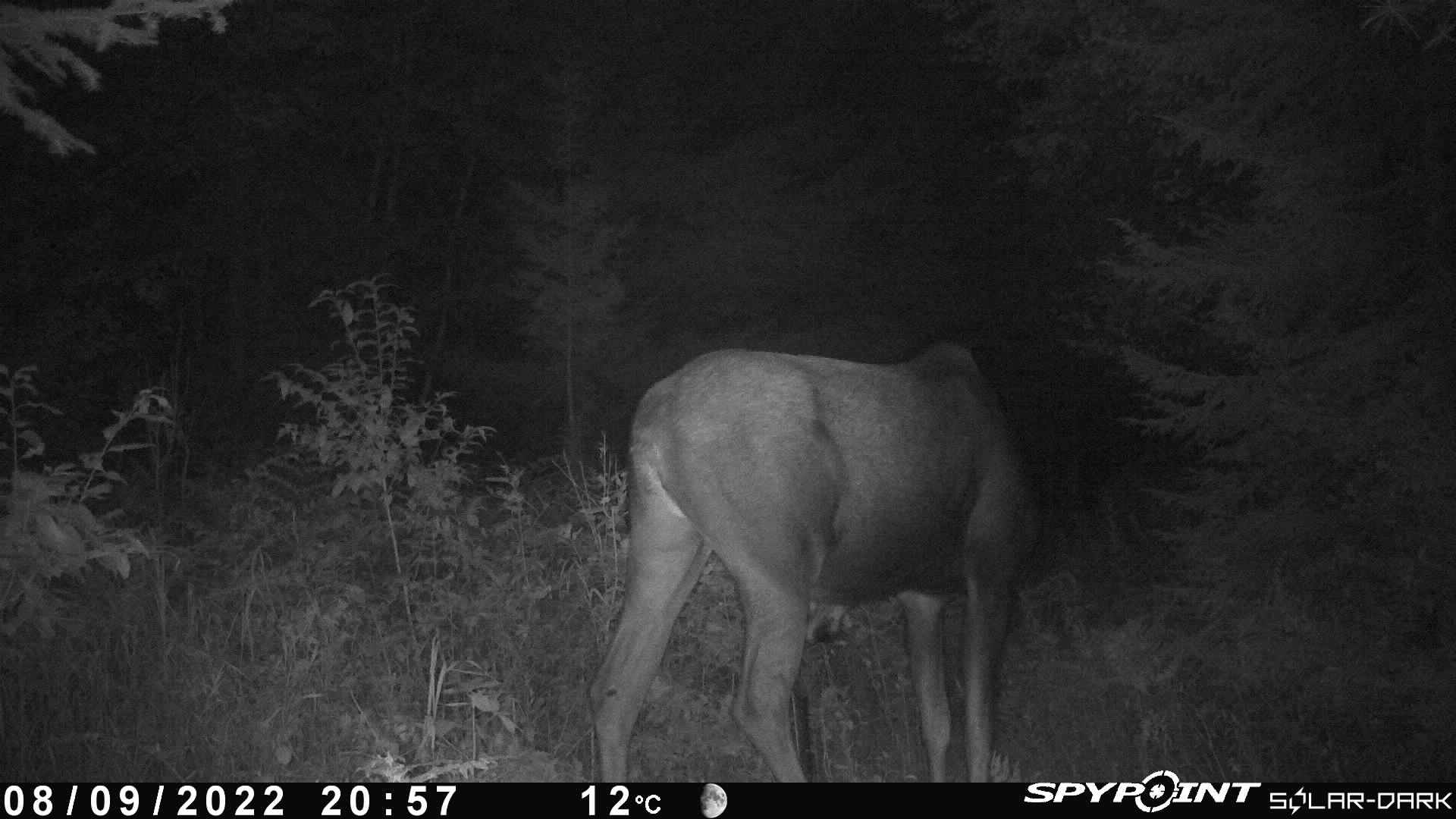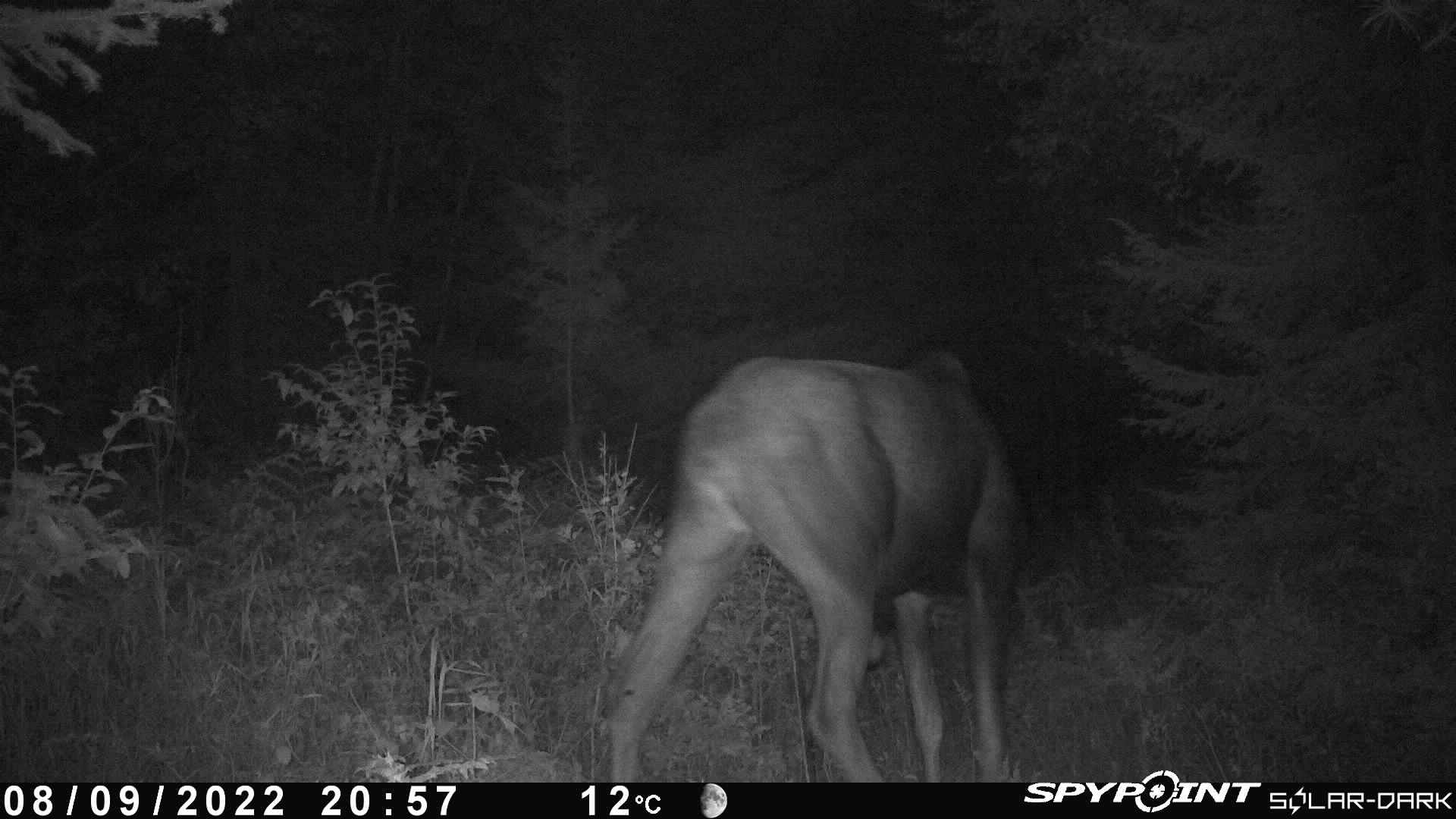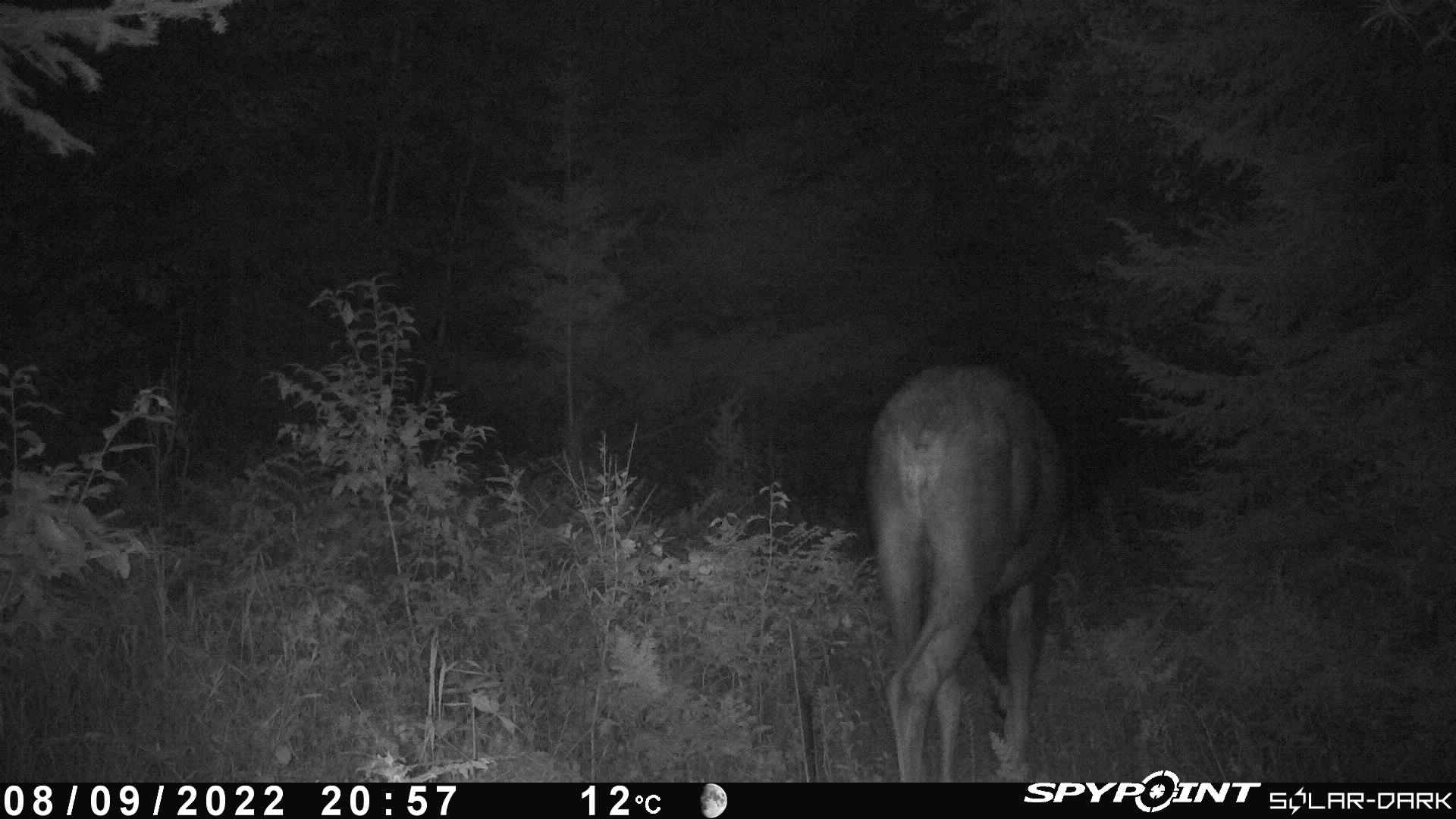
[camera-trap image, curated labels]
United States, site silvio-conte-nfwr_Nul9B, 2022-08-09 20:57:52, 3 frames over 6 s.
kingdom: Animalia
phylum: Chordata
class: Mammalia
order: Artiodactyla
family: Cervidae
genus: Alces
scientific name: Alces alces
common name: moose